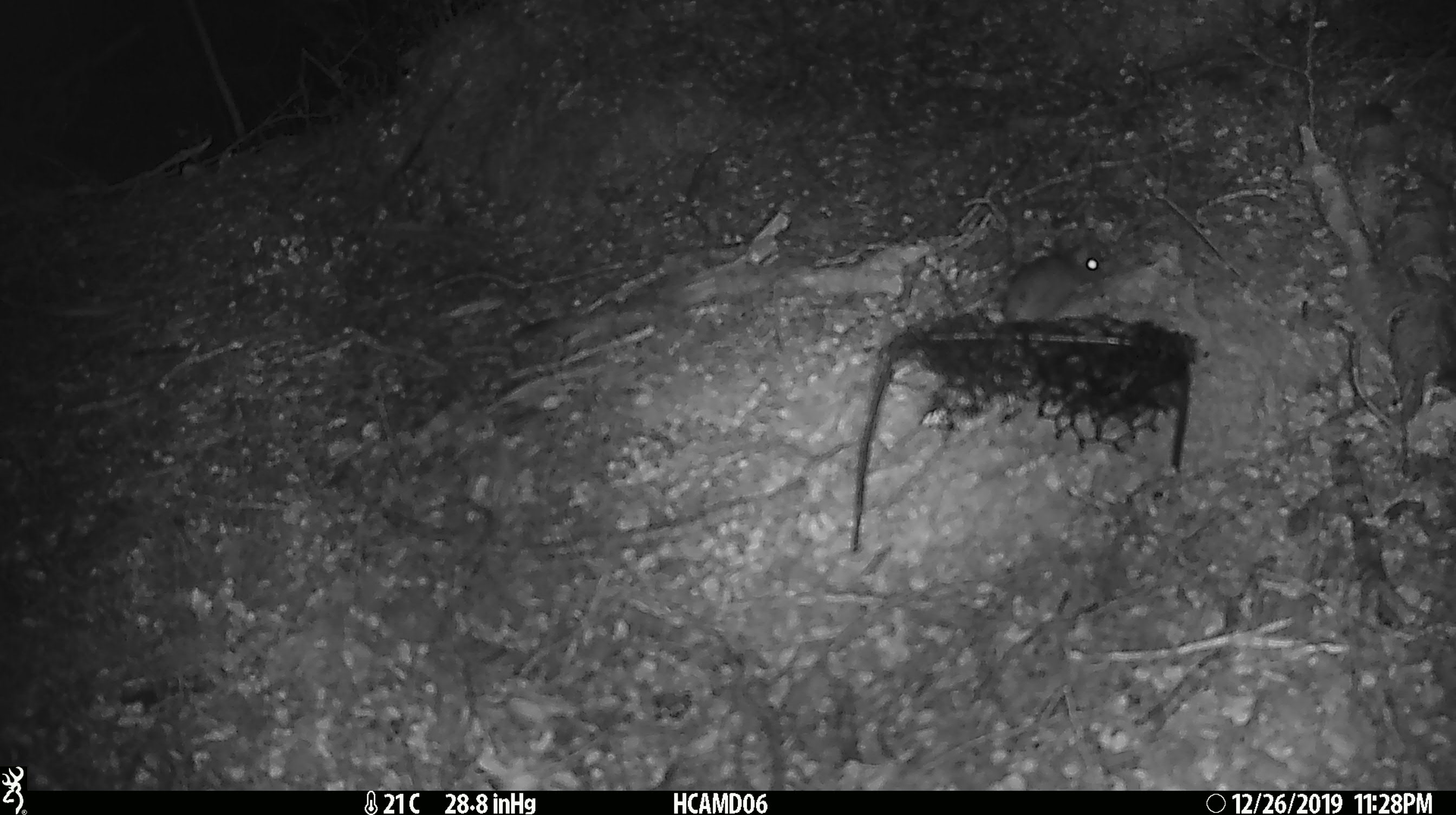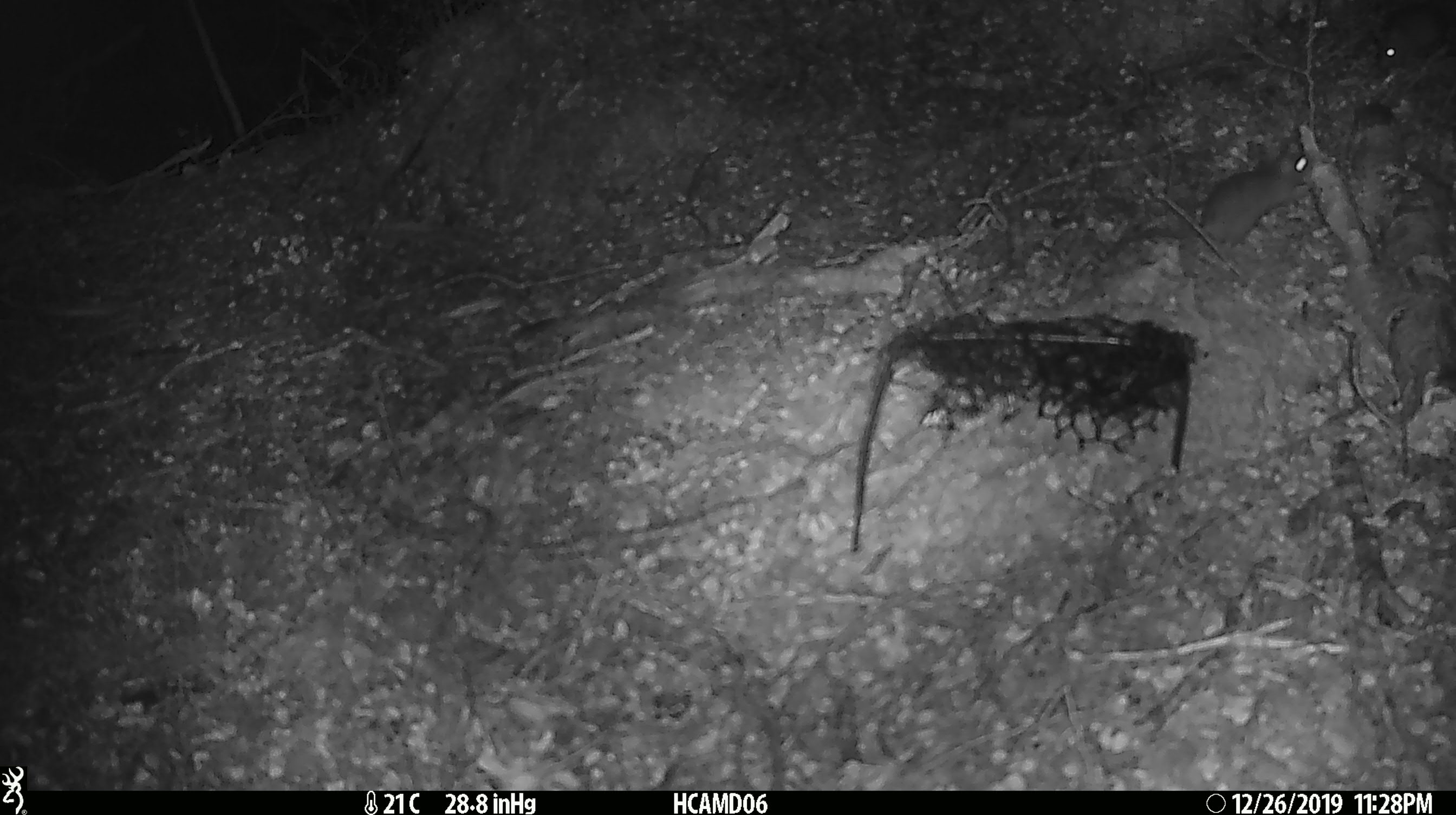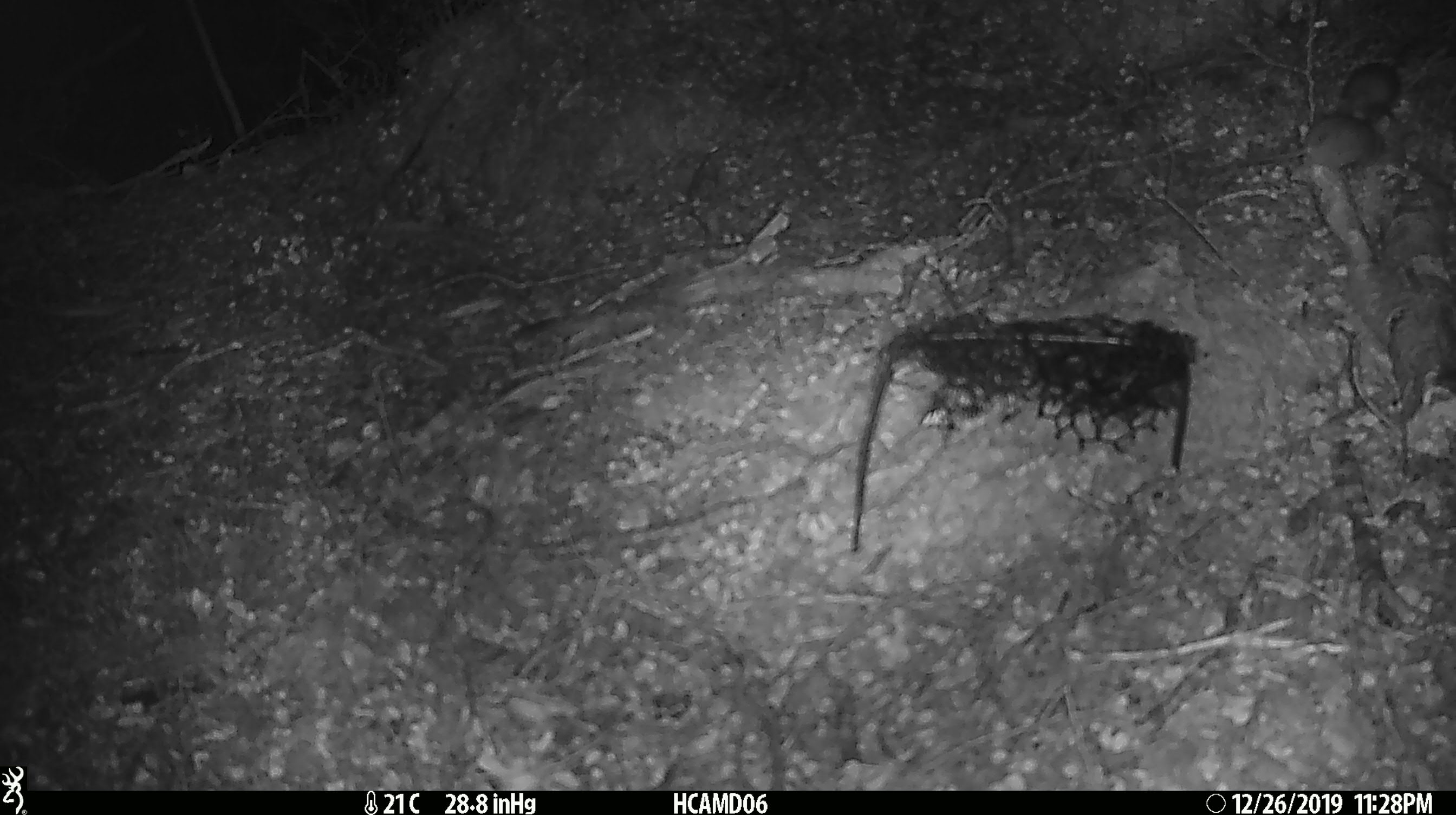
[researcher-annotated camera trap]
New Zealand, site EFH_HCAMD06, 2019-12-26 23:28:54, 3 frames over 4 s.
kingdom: Animalia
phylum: Chordata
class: Mammalia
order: Rodentia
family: Muridae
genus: Mus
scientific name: Mus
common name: mouse